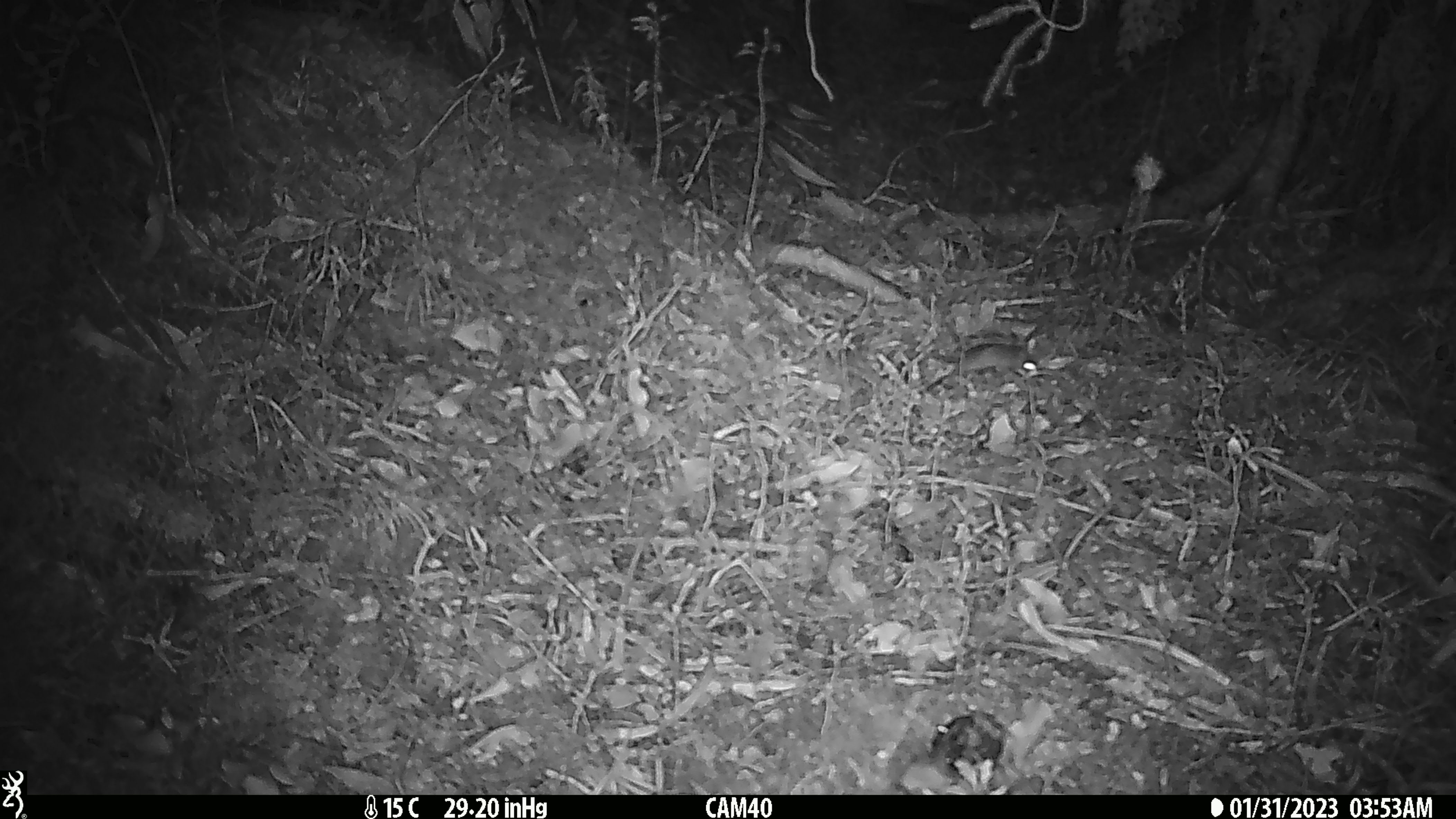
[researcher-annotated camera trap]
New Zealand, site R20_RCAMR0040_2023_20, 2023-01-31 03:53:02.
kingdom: Animalia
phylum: Chordata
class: Mammalia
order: Rodentia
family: Muridae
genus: Mus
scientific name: Mus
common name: mouse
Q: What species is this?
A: Mouse (Mus).